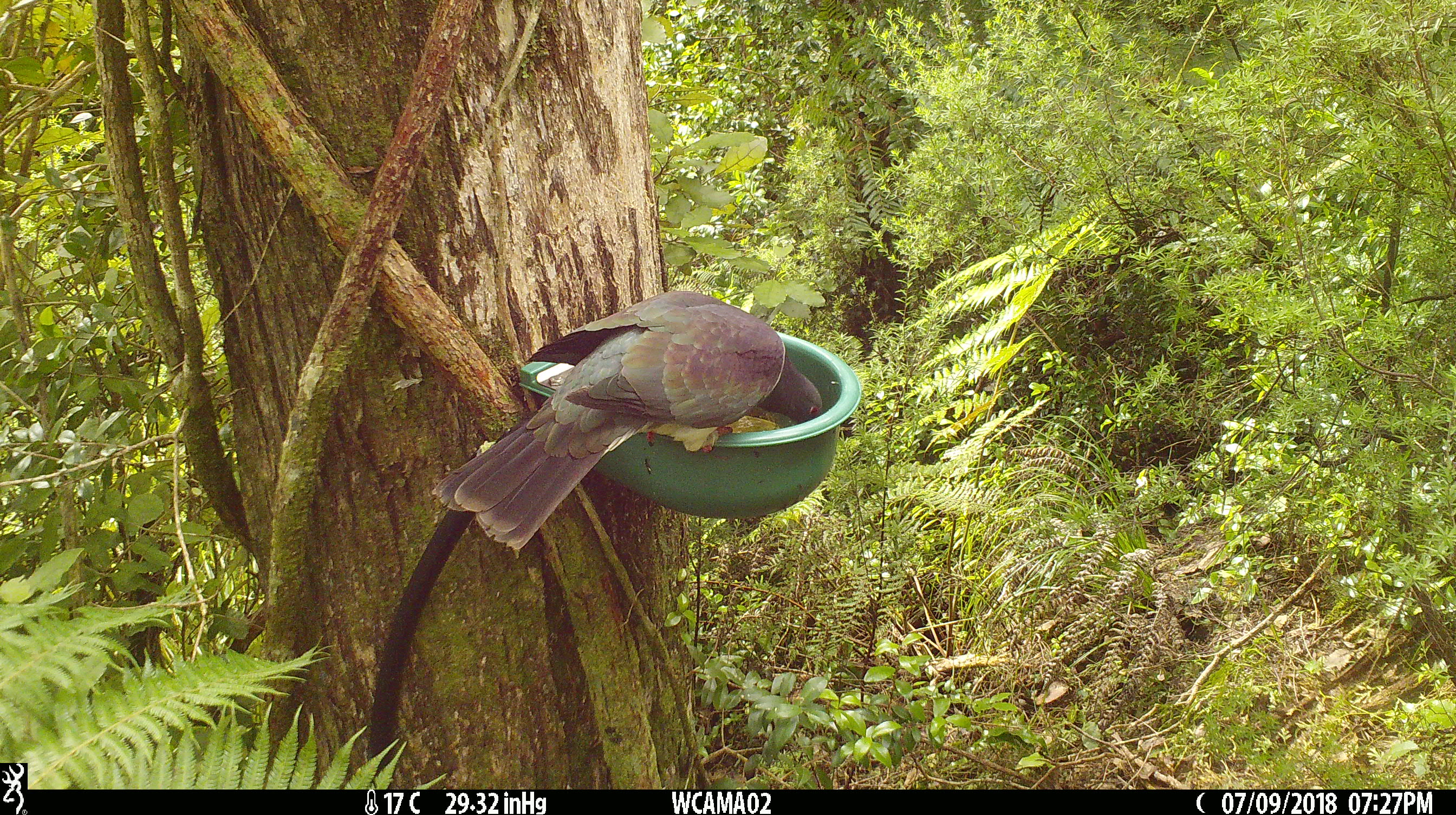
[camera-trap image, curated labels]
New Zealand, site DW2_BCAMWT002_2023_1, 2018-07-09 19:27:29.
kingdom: Animalia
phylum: Chordata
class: Aves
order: Columbiformes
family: Columbidae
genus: Hemiphaga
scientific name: Hemiphaga novaeseelandiae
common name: new zealand pigeon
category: kereru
Kereru (new zealand pigeon) (Hemiphaga novaeseelandiae).